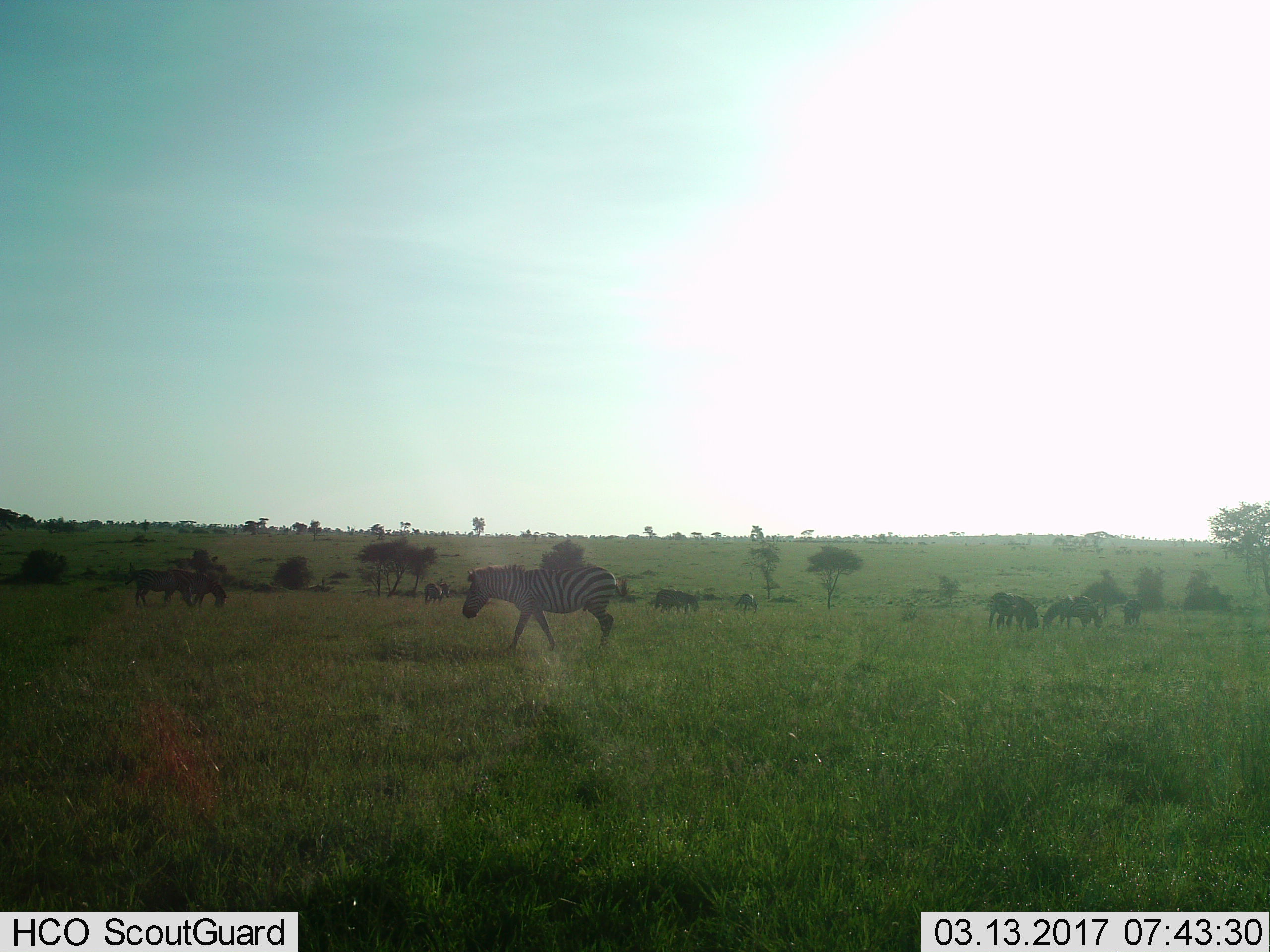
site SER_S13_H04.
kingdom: Animalia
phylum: Chordata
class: Mammalia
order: Perissodactyla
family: Equidae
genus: Equus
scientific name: Equus quagga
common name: plains zebra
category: zebraplains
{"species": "zebraplains (plains zebra) (Equus quagga)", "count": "10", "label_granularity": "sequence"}